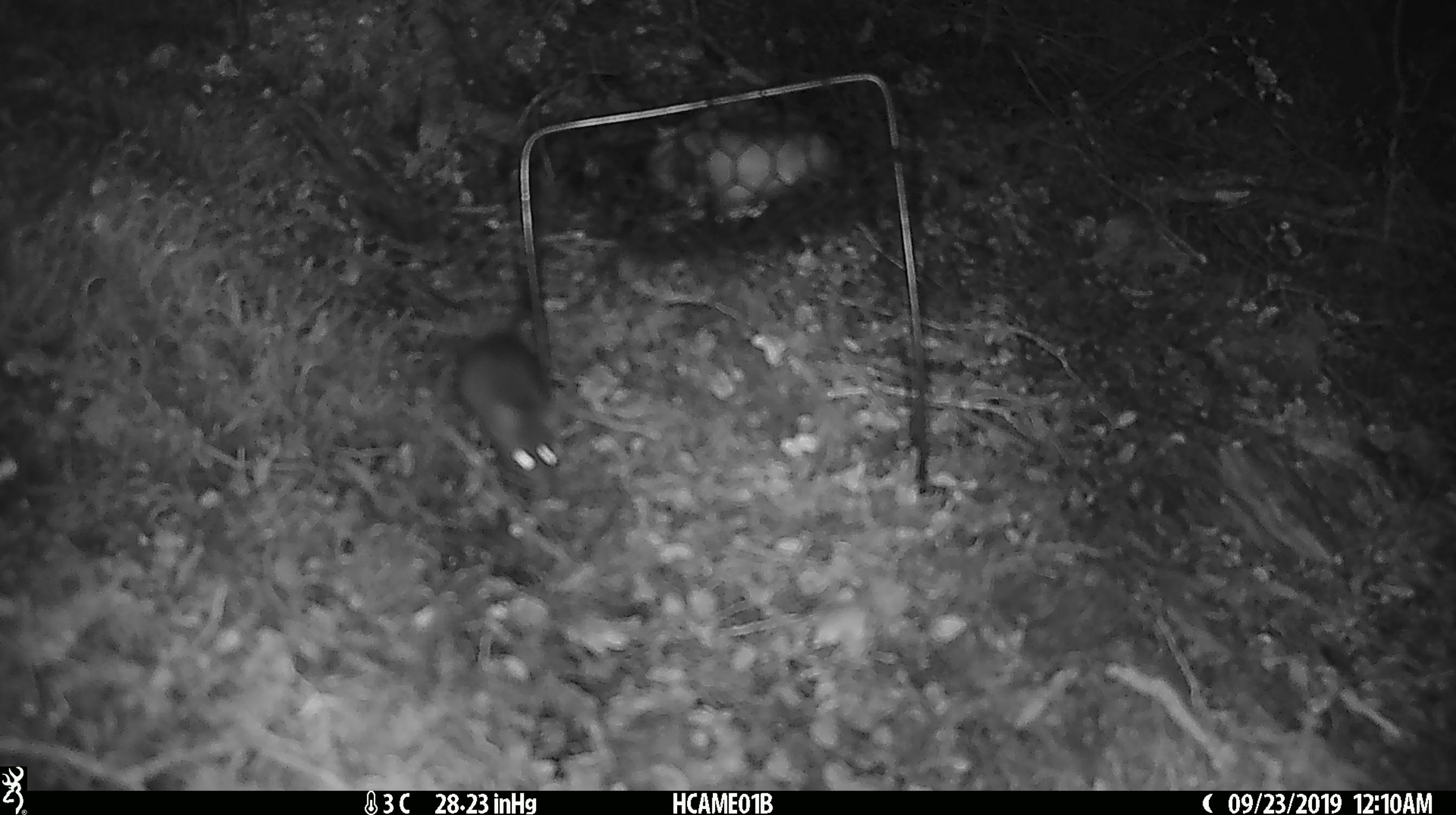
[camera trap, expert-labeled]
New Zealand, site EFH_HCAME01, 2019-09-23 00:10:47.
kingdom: Animalia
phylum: Chordata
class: Mammalia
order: Rodentia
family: Muridae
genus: Mus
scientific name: Mus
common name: mouse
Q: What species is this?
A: Mouse (Mus).